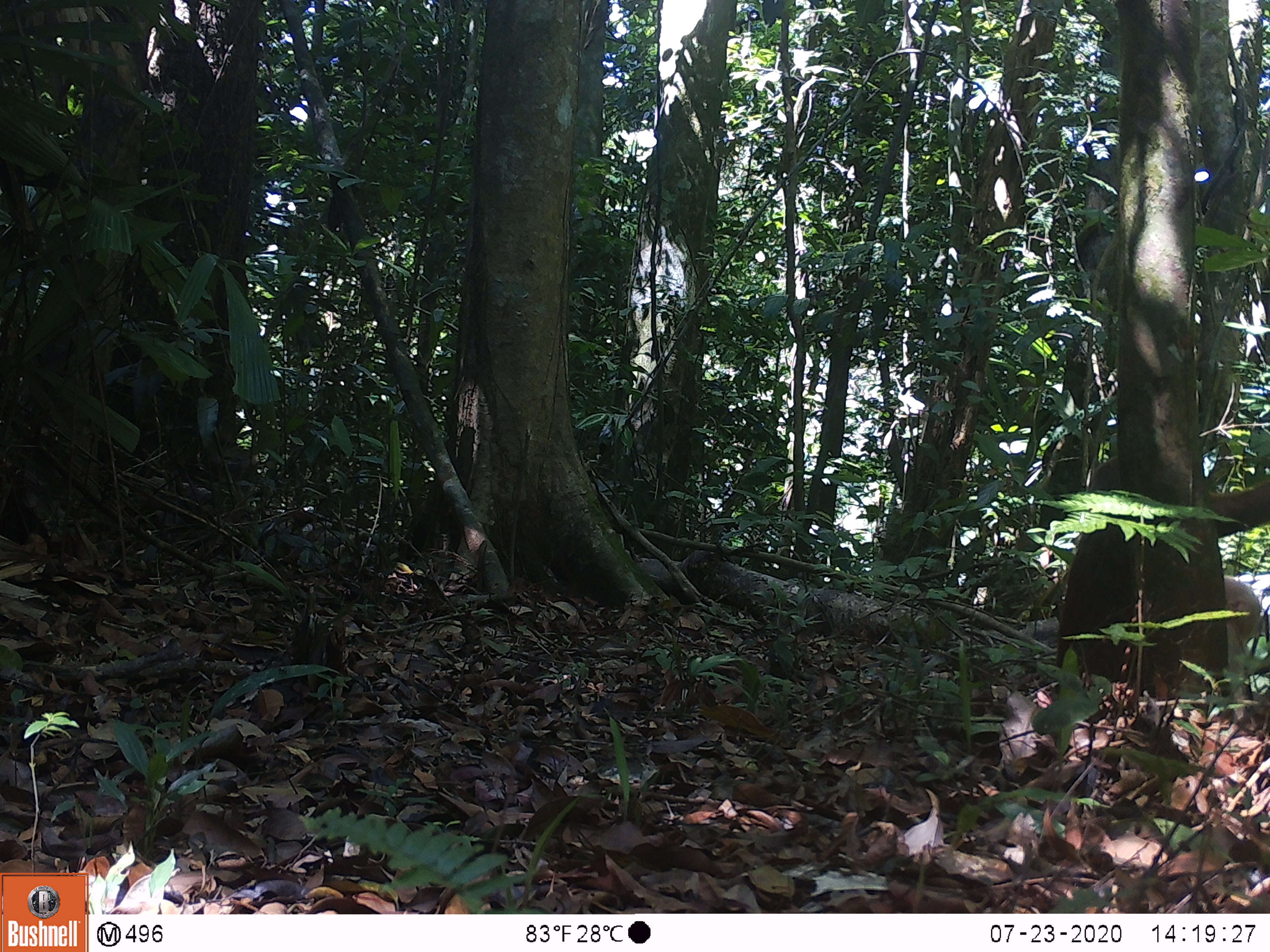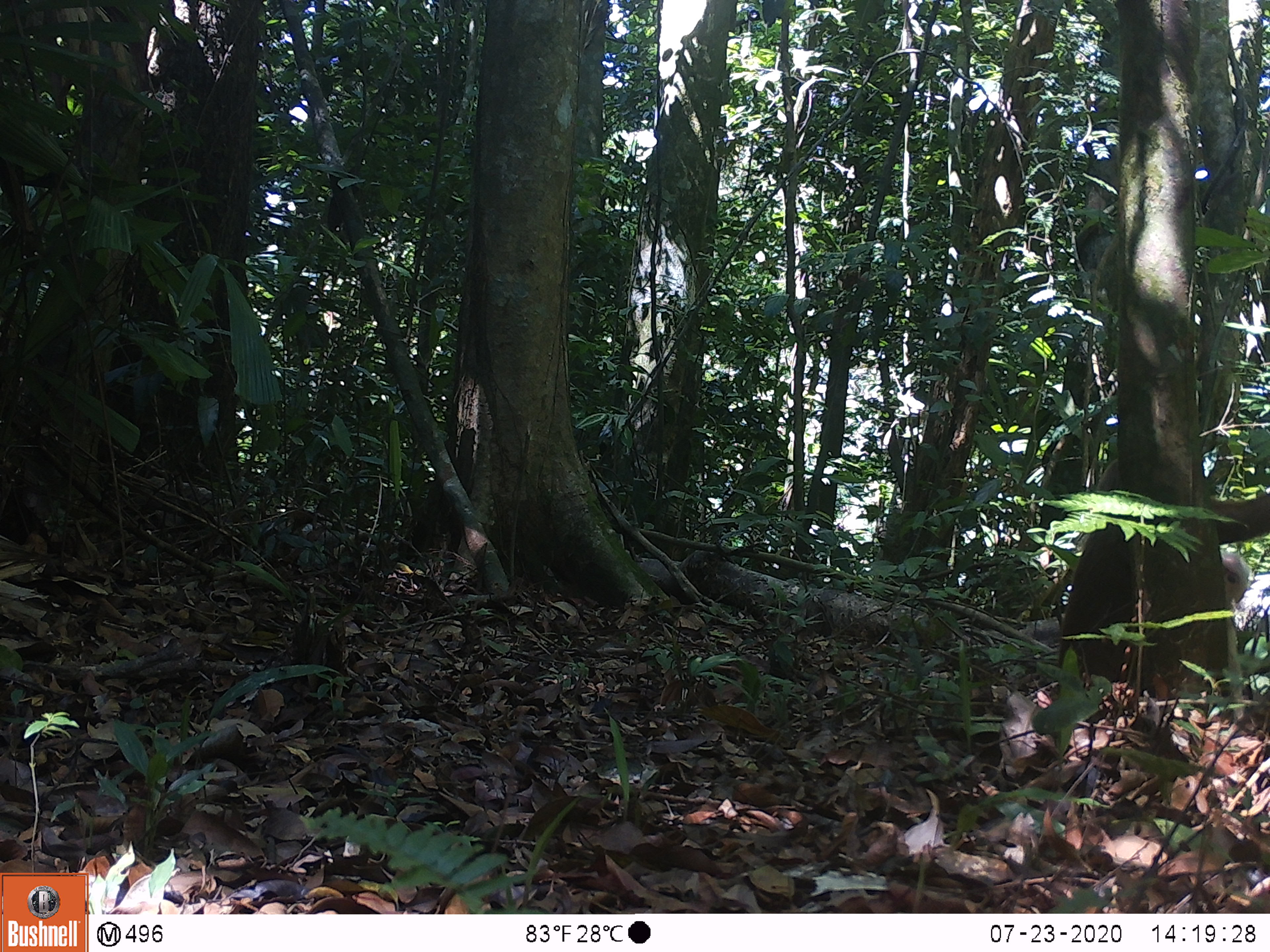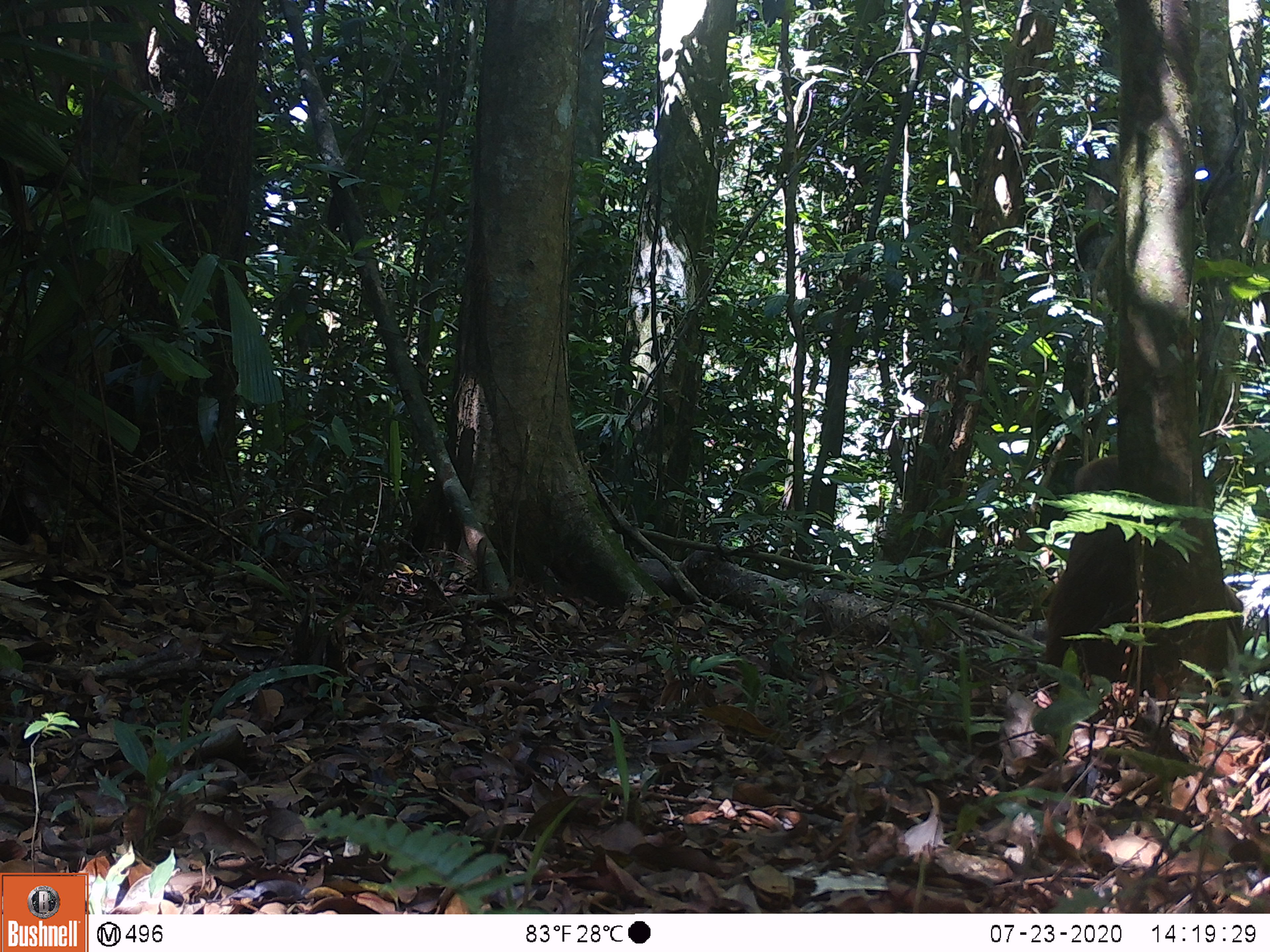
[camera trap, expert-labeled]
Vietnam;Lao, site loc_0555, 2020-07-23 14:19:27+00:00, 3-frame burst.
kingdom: Animalia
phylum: Chordata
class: Mammalia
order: Primates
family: Cercopithecidae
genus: Macaca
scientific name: Macaca arctoides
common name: stump-tailed macaque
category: stump tailed macaque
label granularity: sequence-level